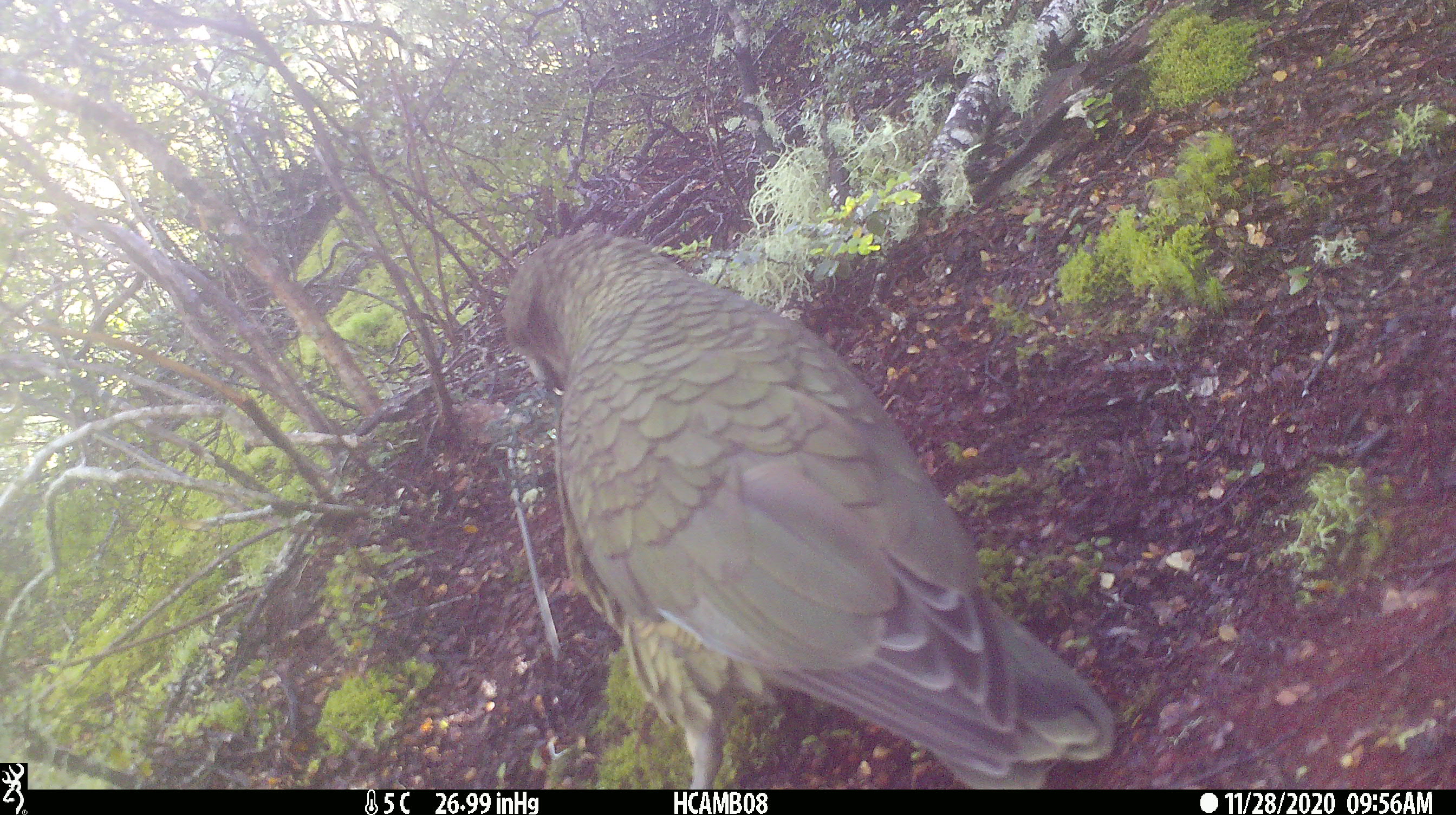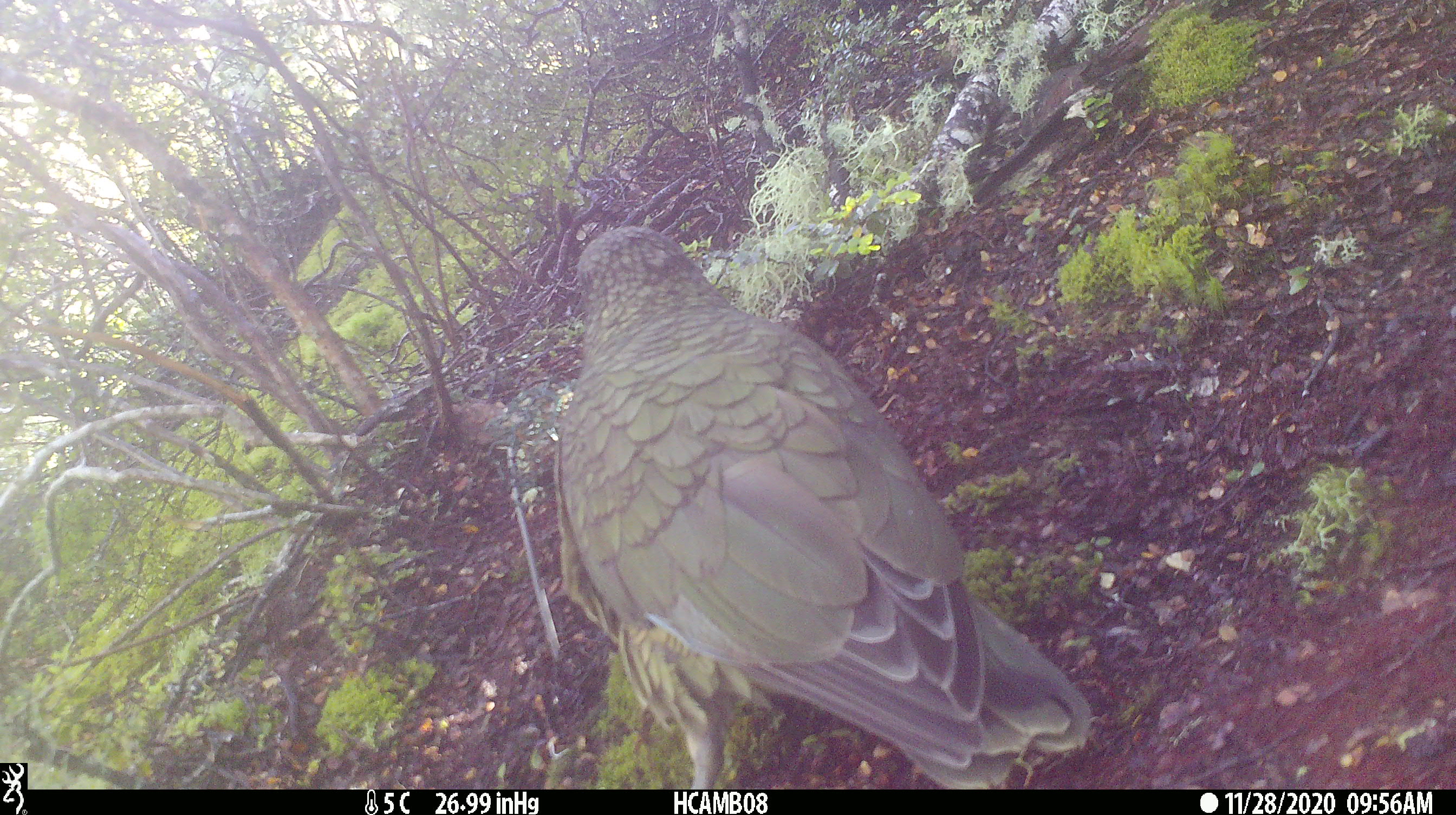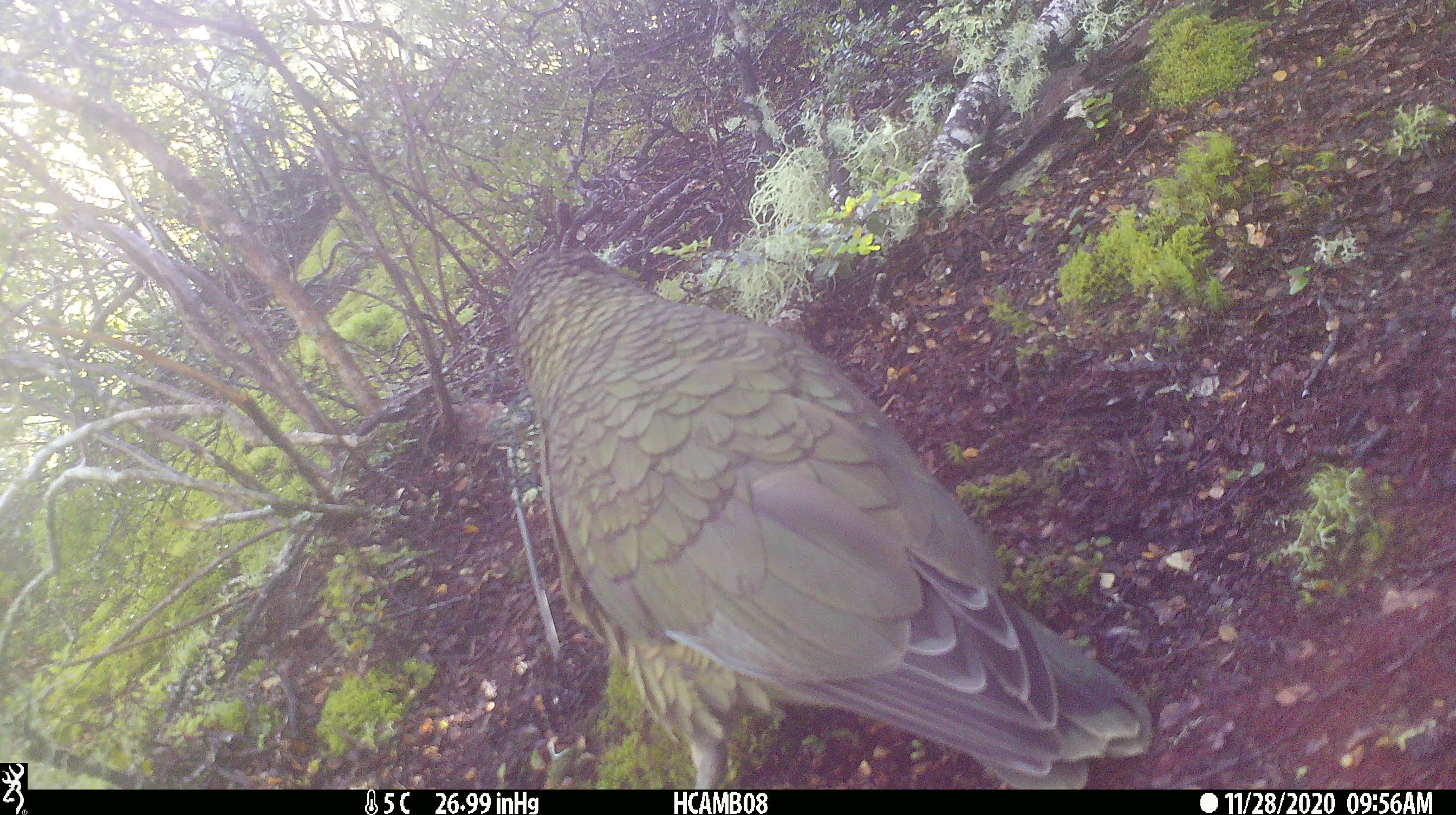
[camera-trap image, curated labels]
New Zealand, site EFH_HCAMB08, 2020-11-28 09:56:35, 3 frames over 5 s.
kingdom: Animalia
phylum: Chordata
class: Aves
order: Psittaciformes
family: Strigopidae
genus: Nestor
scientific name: Nestor notabilis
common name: kea